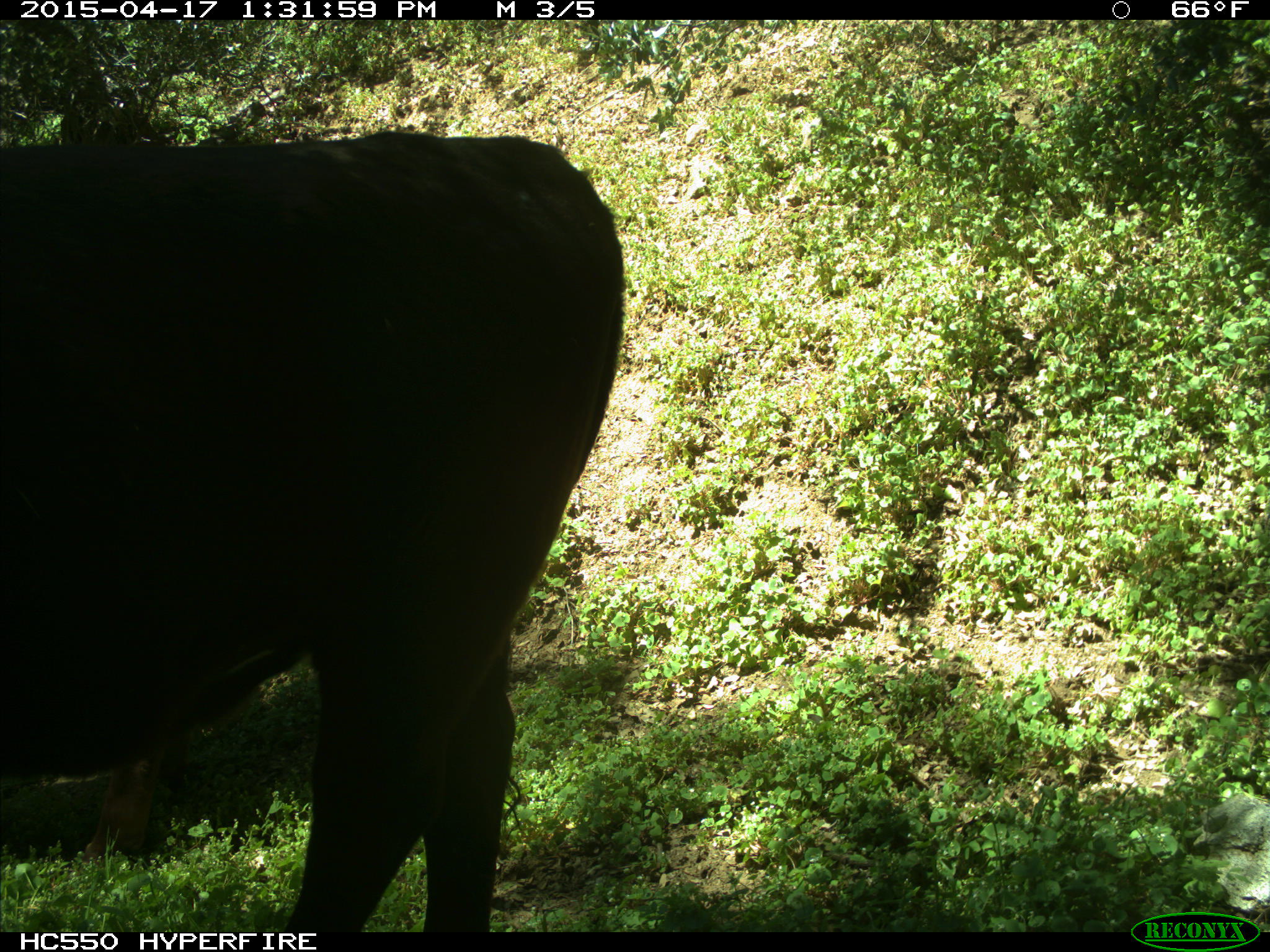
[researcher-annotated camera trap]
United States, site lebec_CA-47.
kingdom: Animalia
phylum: Chordata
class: Mammalia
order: Artiodactyla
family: Bovidae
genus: Bos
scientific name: Bos taurus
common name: domestic cow